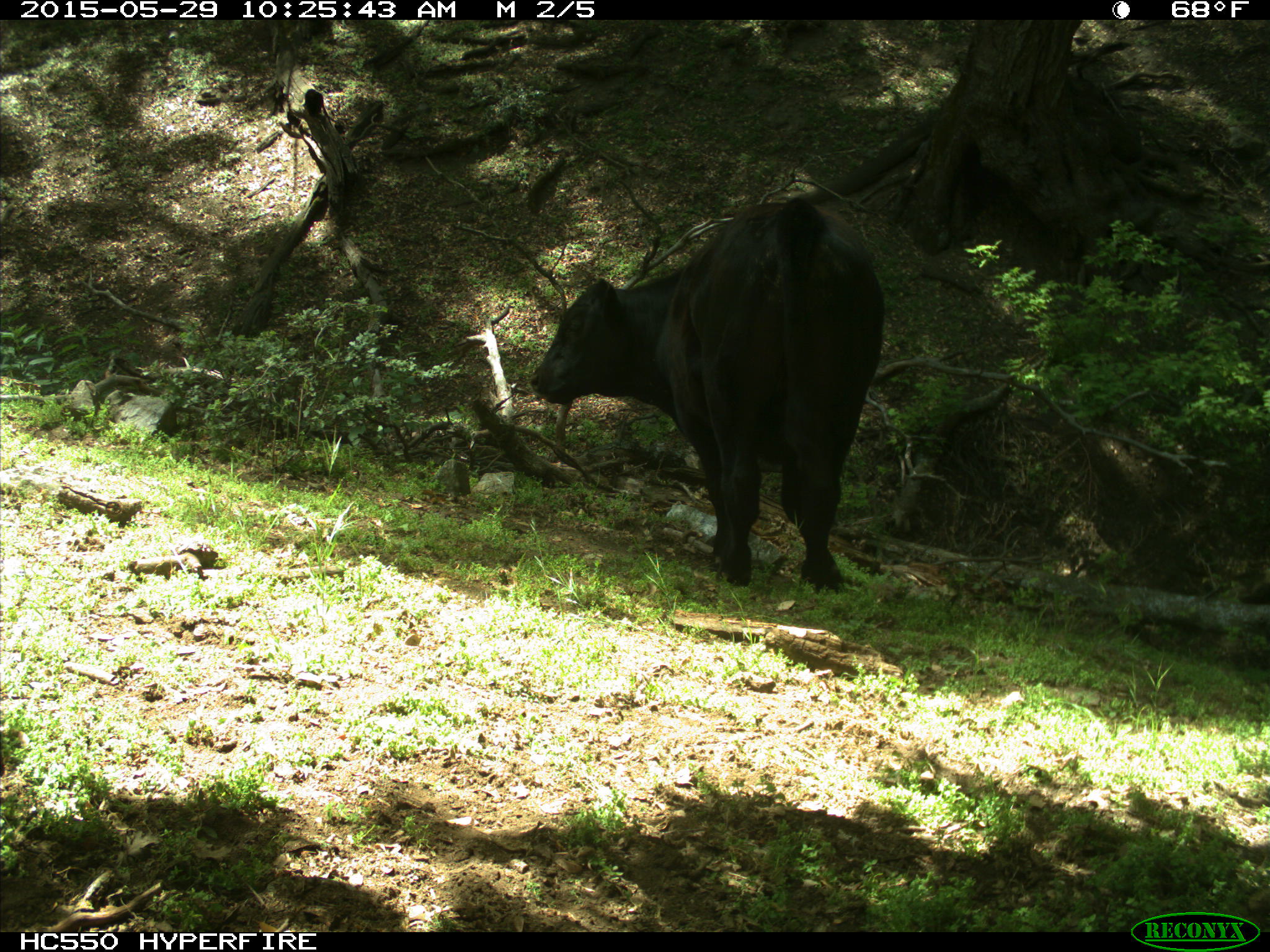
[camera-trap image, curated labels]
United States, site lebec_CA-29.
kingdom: Animalia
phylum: Chordata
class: Mammalia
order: Artiodactyla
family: Bovidae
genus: Bos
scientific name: Bos taurus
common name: domestic cow